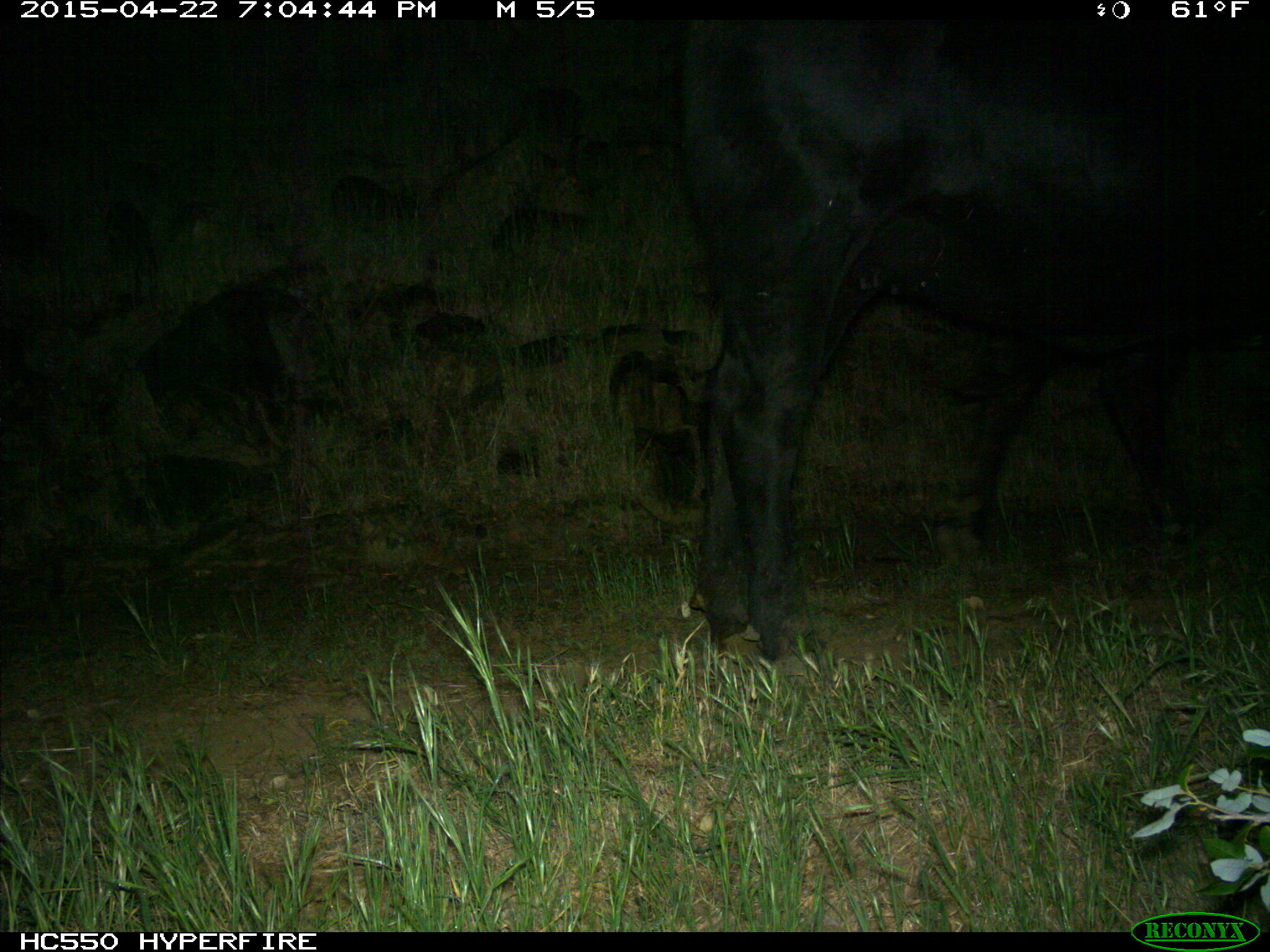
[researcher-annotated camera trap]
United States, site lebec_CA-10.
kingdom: Animalia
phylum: Chordata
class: Mammalia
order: Artiodactyla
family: Bovidae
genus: Bos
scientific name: Bos taurus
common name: domestic cow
Bos taurus (domestic cow).